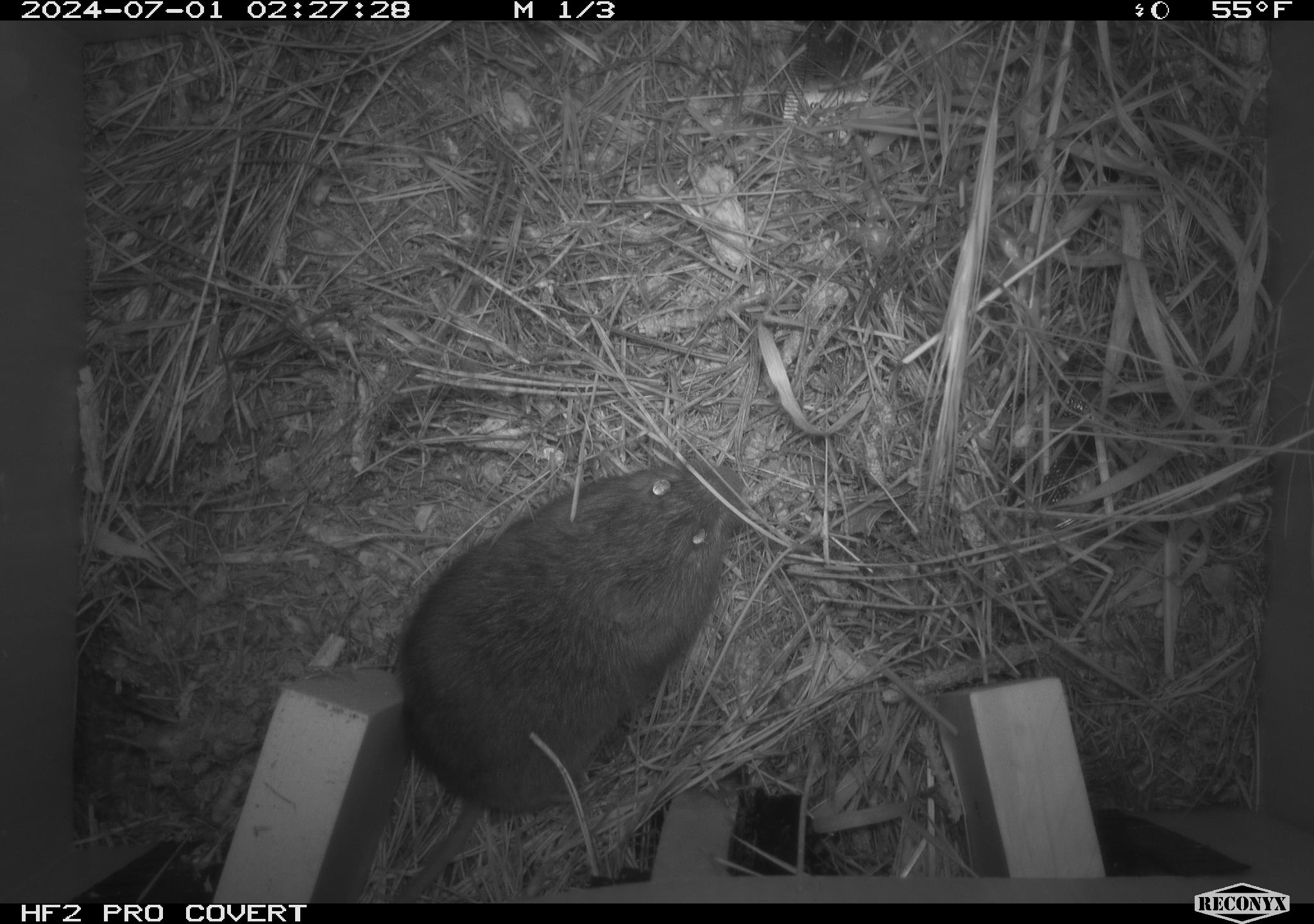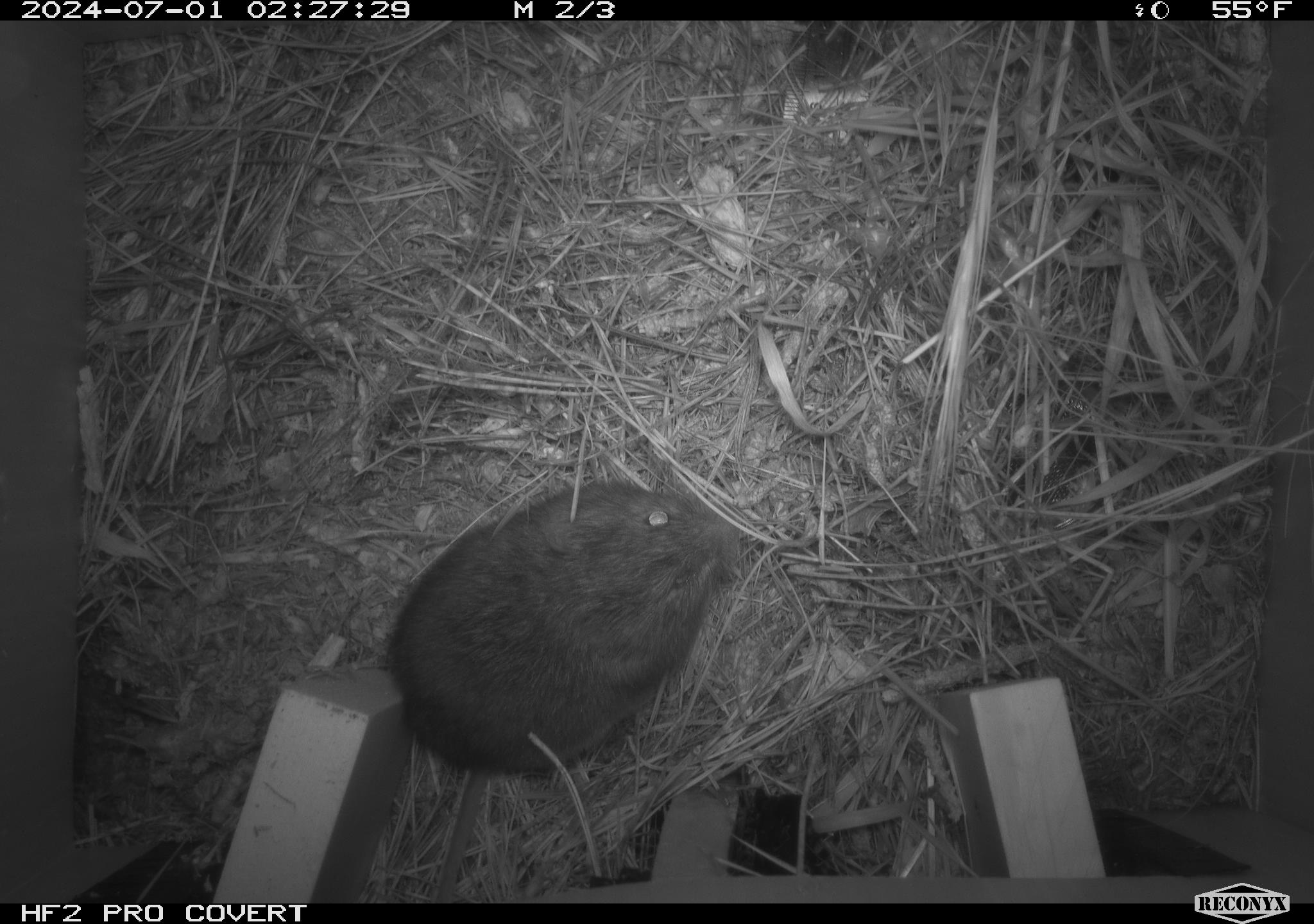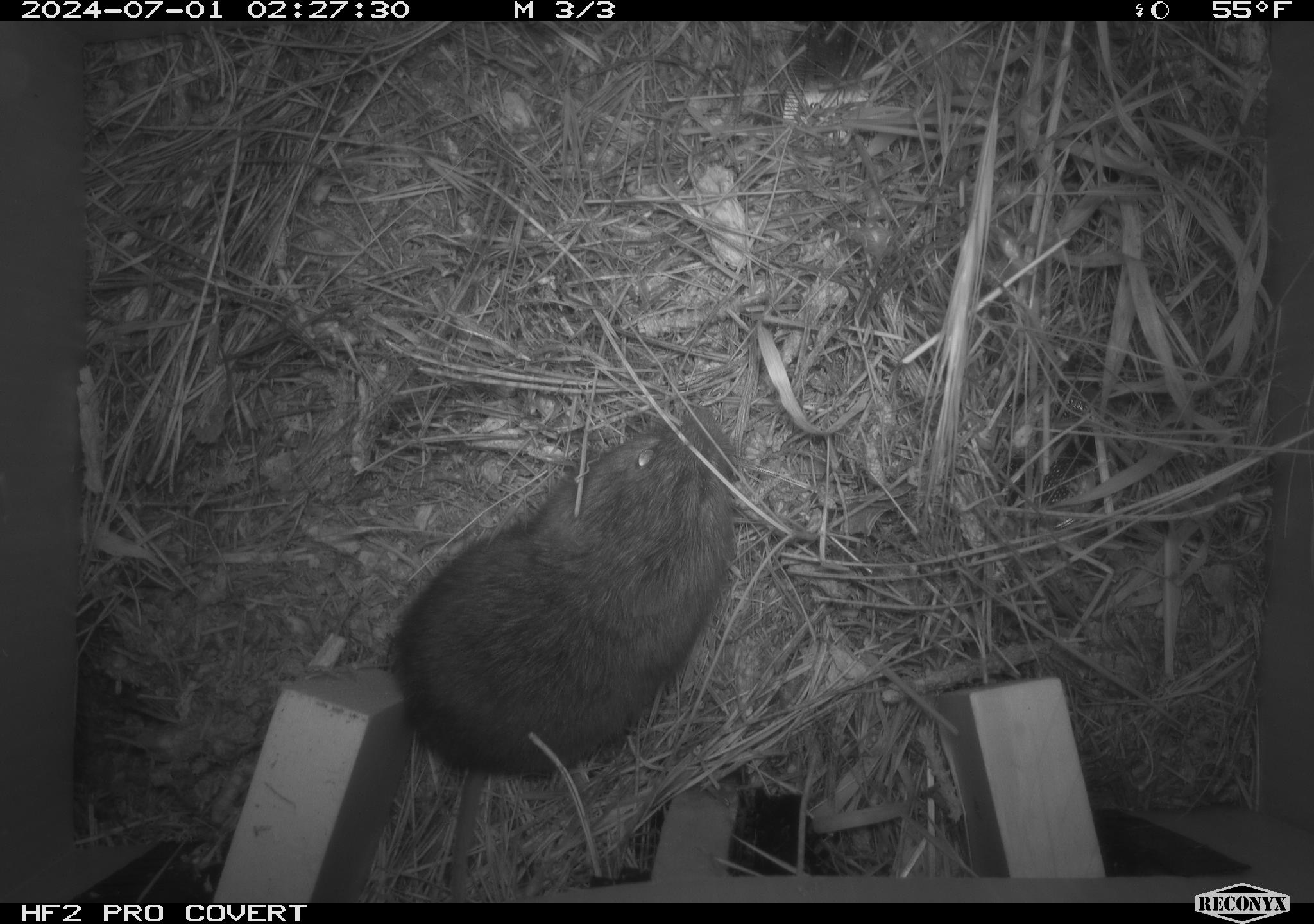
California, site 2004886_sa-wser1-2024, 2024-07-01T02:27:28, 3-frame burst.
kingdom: Animalia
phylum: Chordata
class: Mammalia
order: Rodentia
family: Cricetidae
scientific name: Arvicolinae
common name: voles, lemmings, and muskrats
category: arvicolinae subfamily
Arvicolinae subfamily (voles, lemmings, and muskrats) (Arvicolinae).